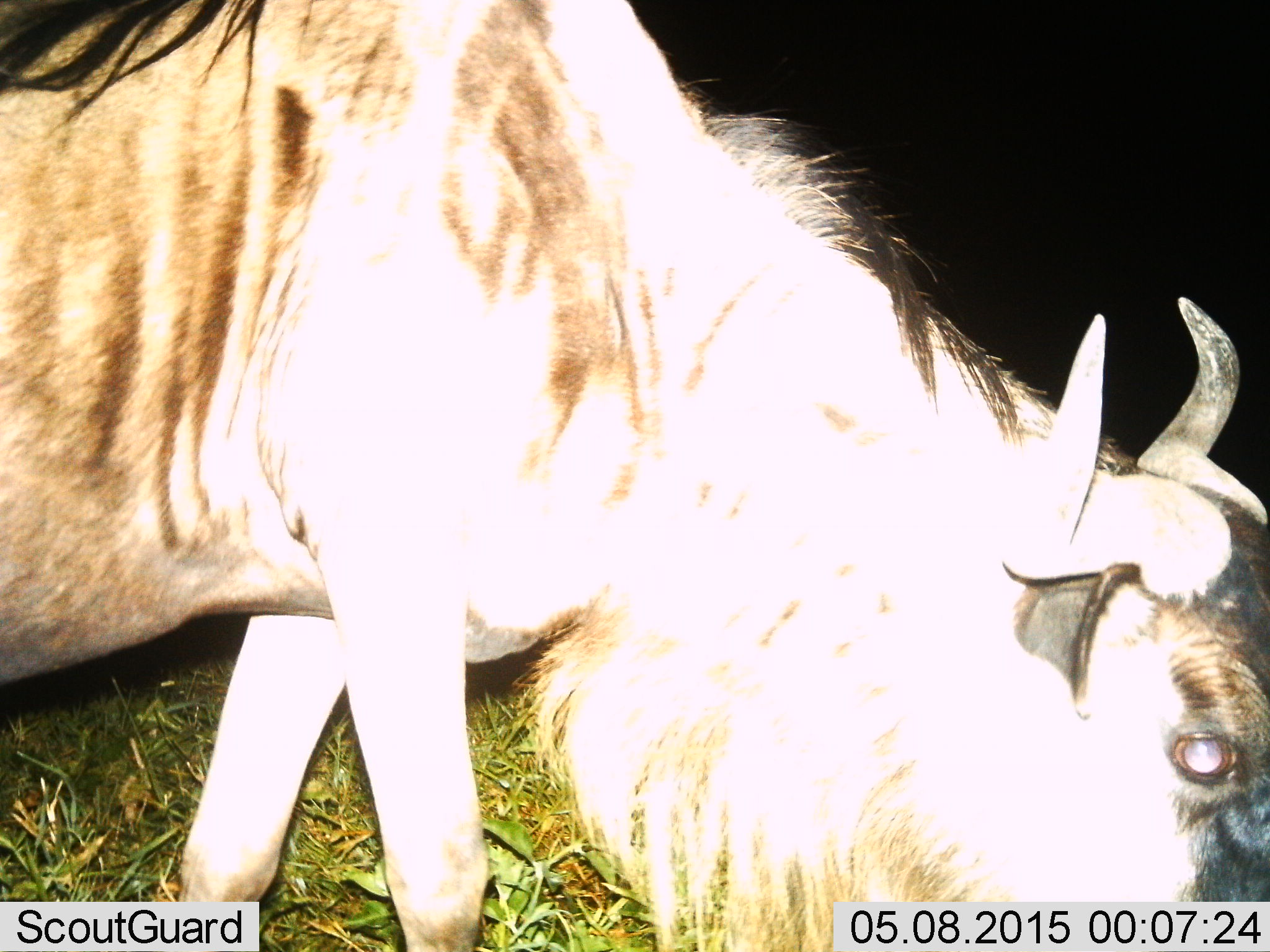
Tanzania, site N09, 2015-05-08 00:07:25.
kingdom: Animalia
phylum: Chordata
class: Mammalia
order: Artiodactyla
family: Bovidae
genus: Connochaetes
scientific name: Connochaetes taurinus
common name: blue wildebeest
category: wildebeest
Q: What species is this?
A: Wildebeest (blue wildebeest) (Connochaetes taurinus).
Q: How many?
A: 1.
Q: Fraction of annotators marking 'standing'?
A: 40%.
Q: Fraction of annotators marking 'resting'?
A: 0%.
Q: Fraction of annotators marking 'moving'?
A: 40%.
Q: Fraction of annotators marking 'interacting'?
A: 0%.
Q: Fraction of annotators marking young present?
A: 0%.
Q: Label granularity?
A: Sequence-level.